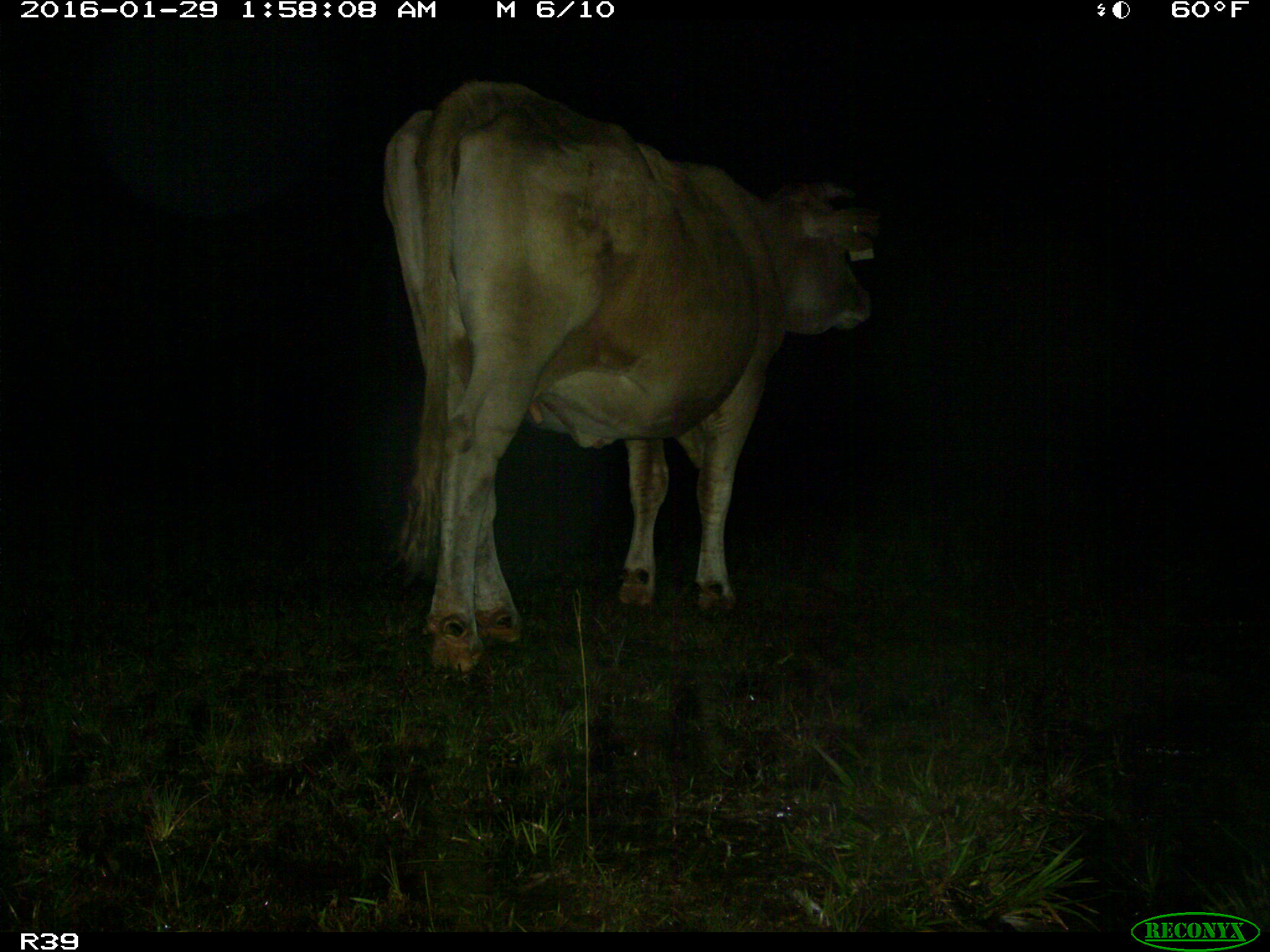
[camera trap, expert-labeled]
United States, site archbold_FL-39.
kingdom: Animalia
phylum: Chordata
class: Mammalia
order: Artiodactyla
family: Bovidae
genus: Bos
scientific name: Bos taurus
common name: domestic cow